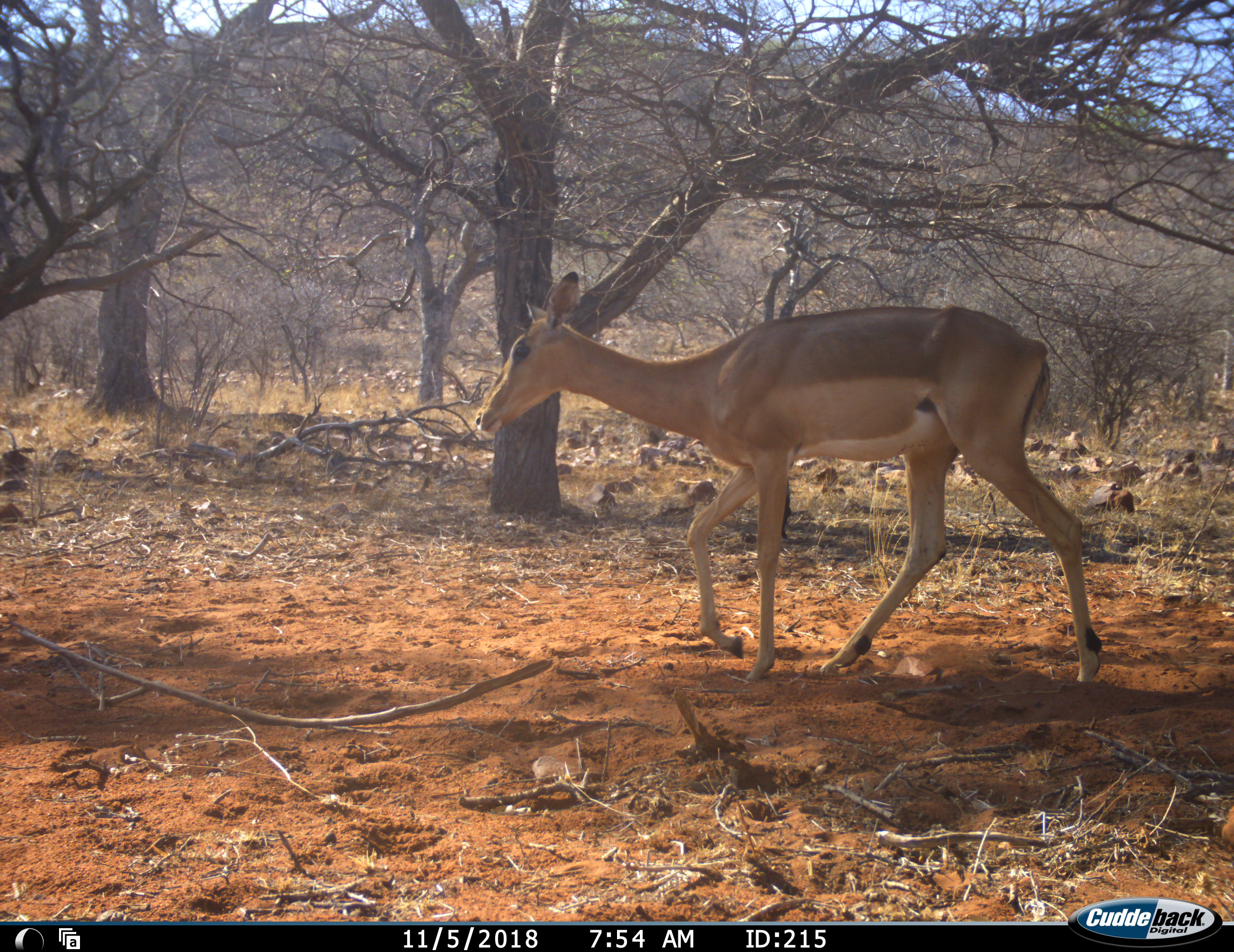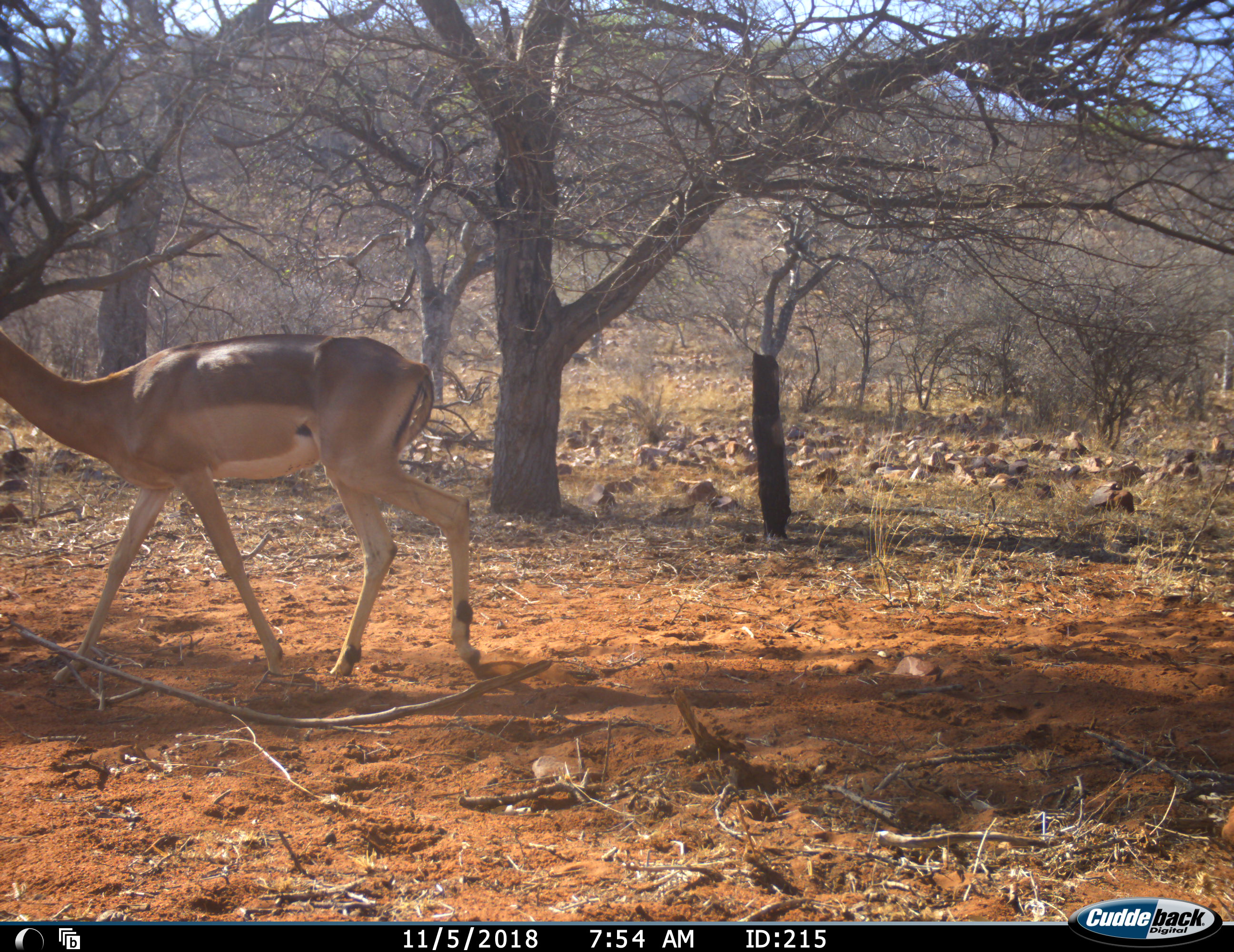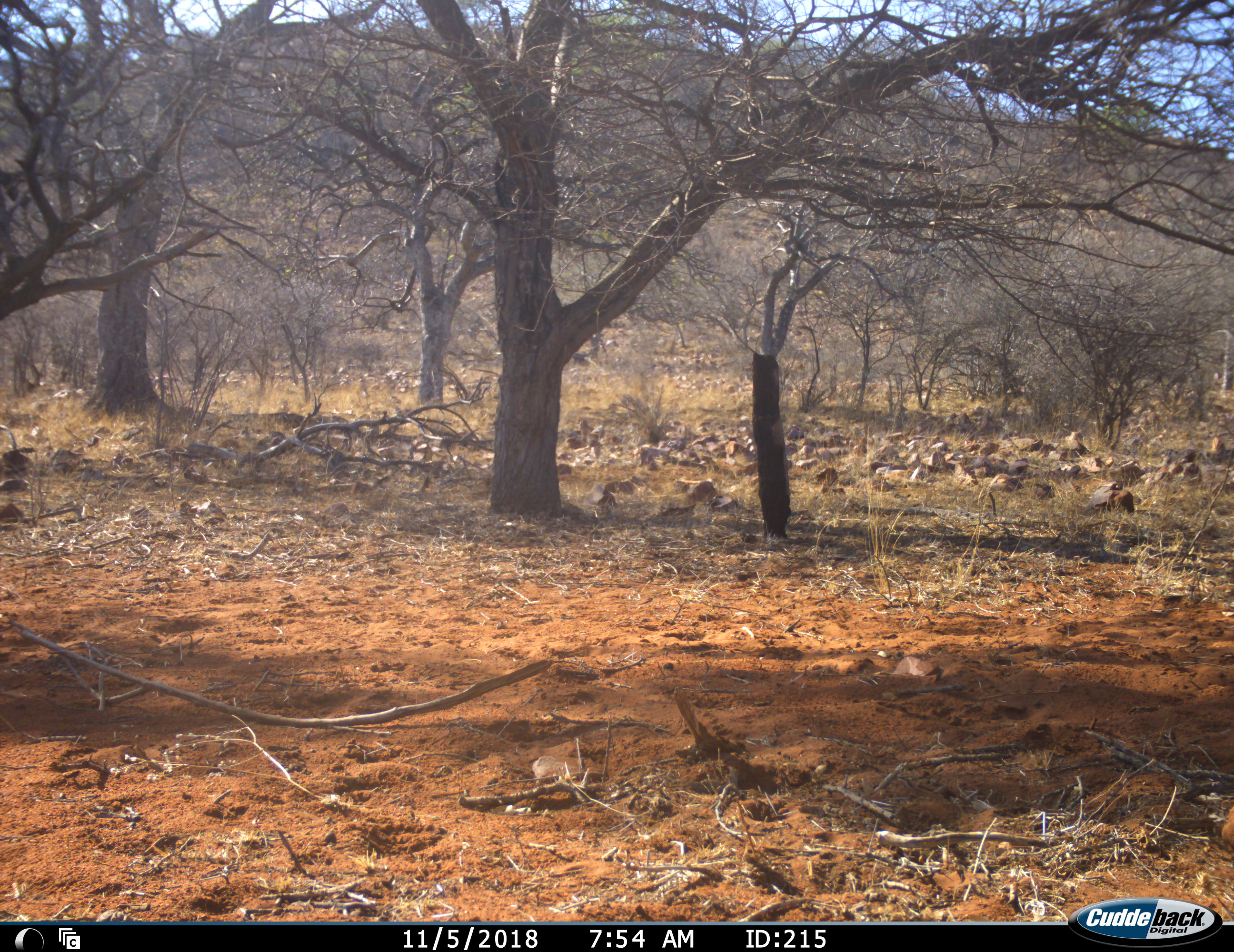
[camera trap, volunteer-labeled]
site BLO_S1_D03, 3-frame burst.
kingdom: Animalia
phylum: Chordata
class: Mammalia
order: Artiodactyla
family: Bovidae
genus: Aepyceros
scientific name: Aepyceros melampus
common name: impala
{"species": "impala (Aepyceros melampus)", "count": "1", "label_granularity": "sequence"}